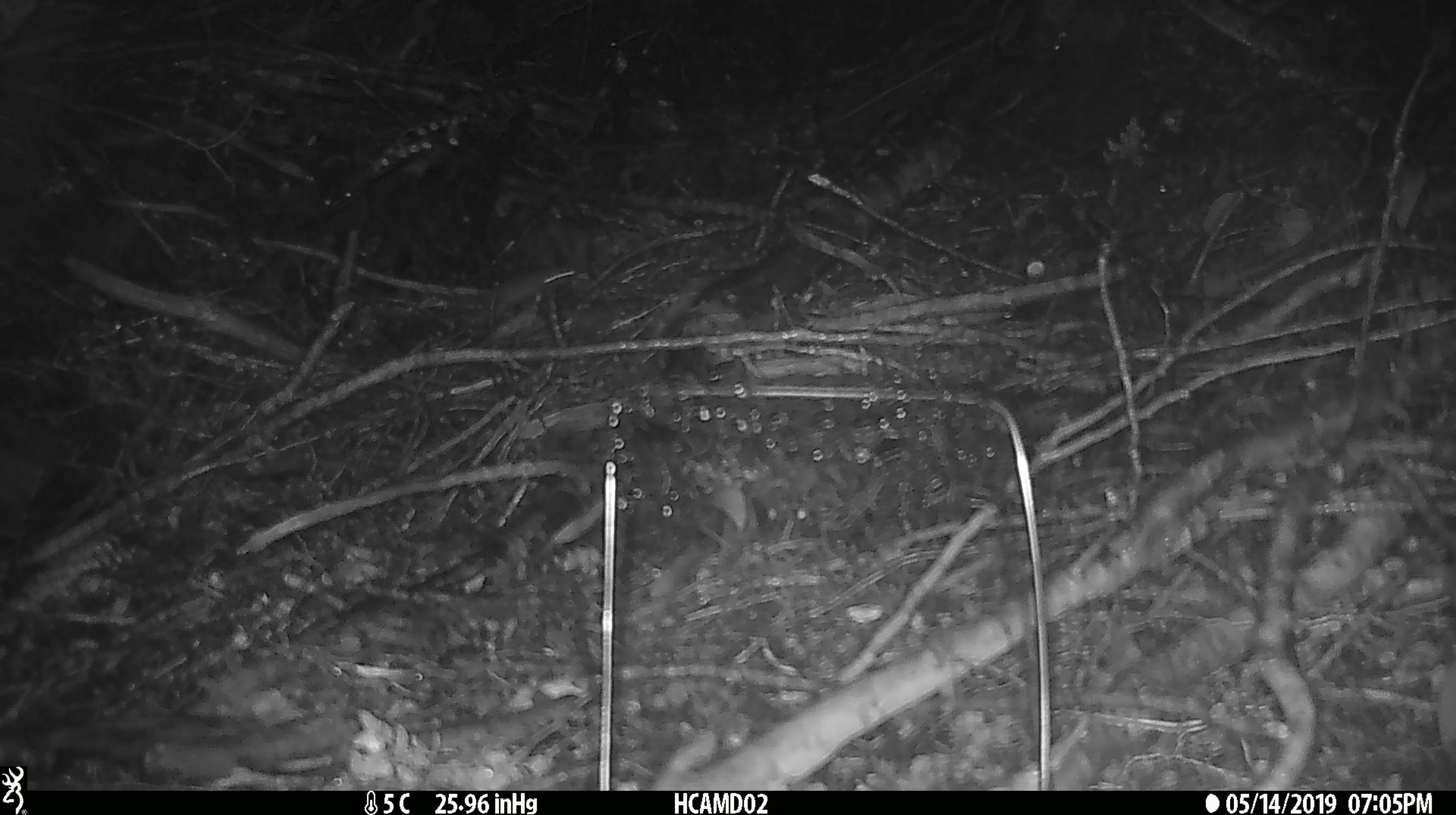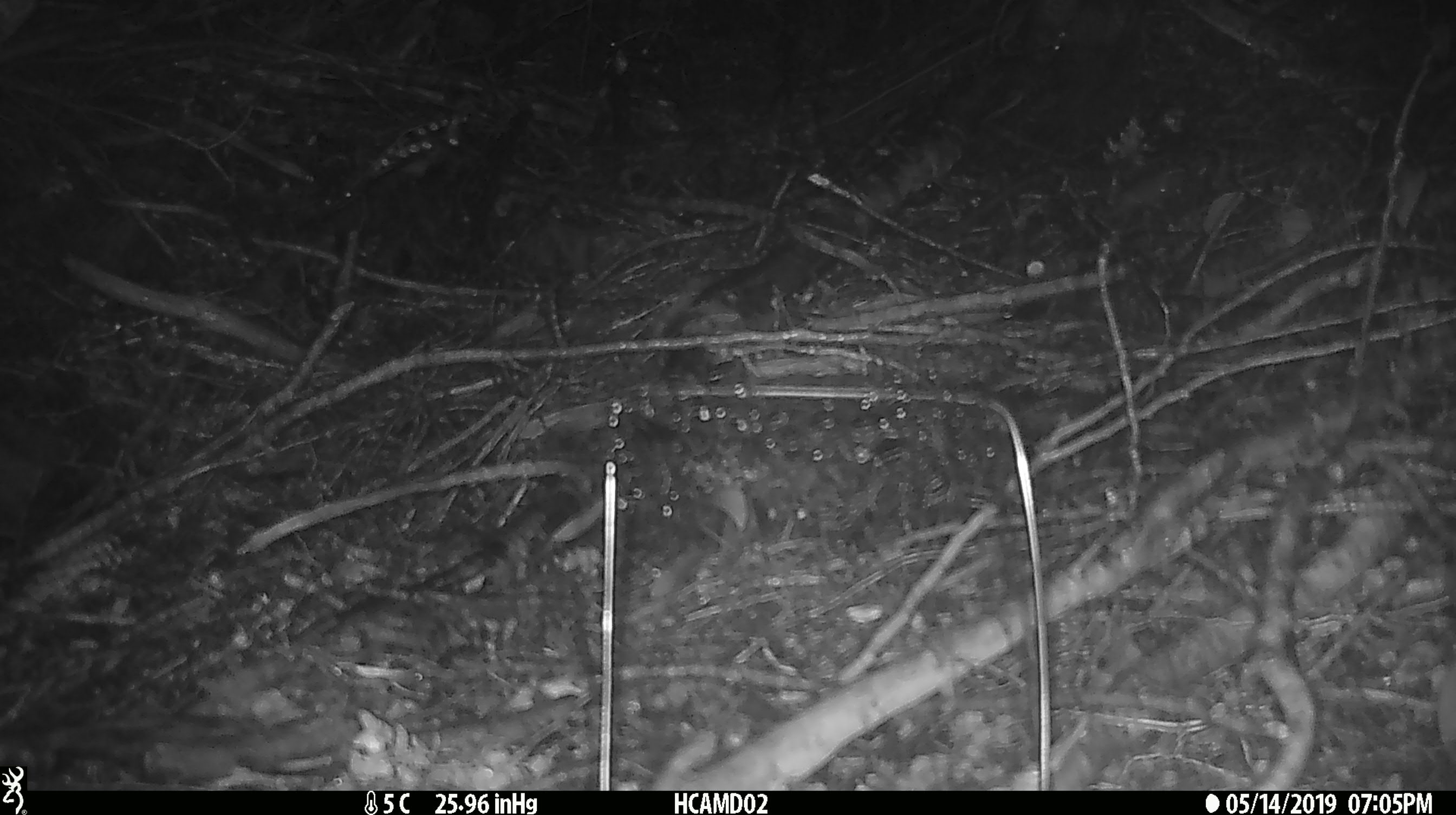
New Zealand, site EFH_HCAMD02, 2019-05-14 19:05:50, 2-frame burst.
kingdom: Animalia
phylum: Chordata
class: Mammalia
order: Rodentia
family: Muridae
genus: Mus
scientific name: Mus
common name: mouse